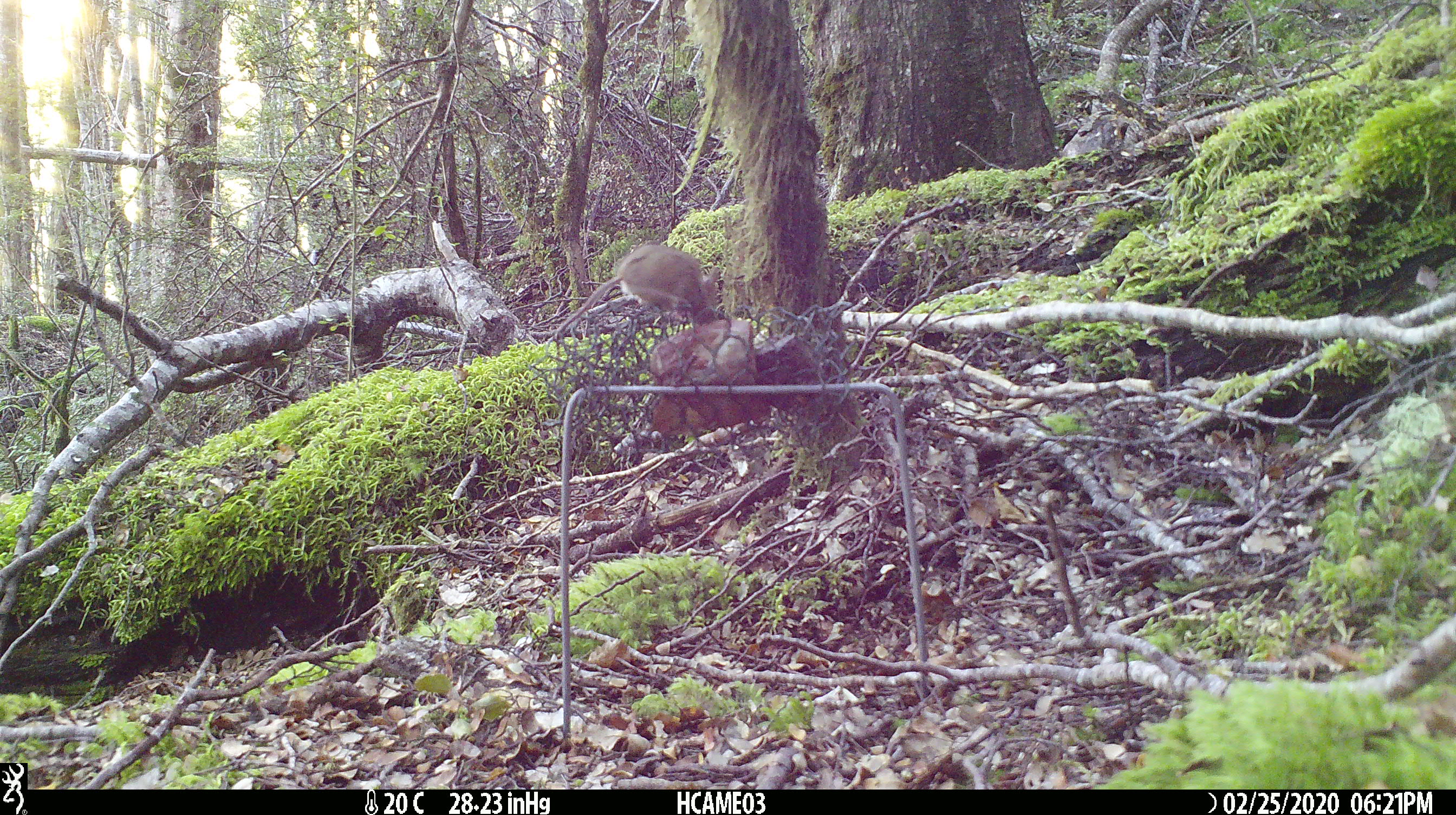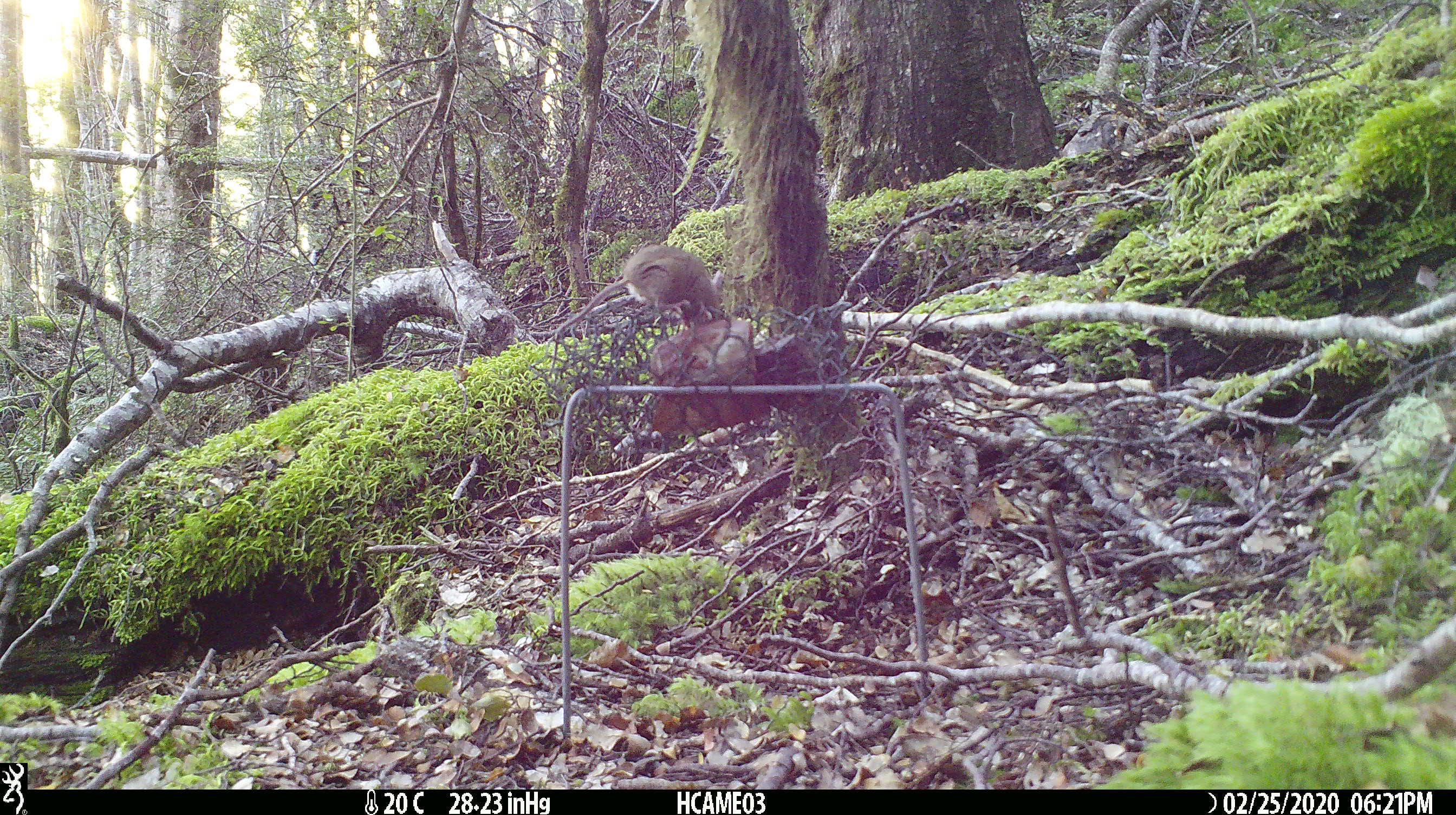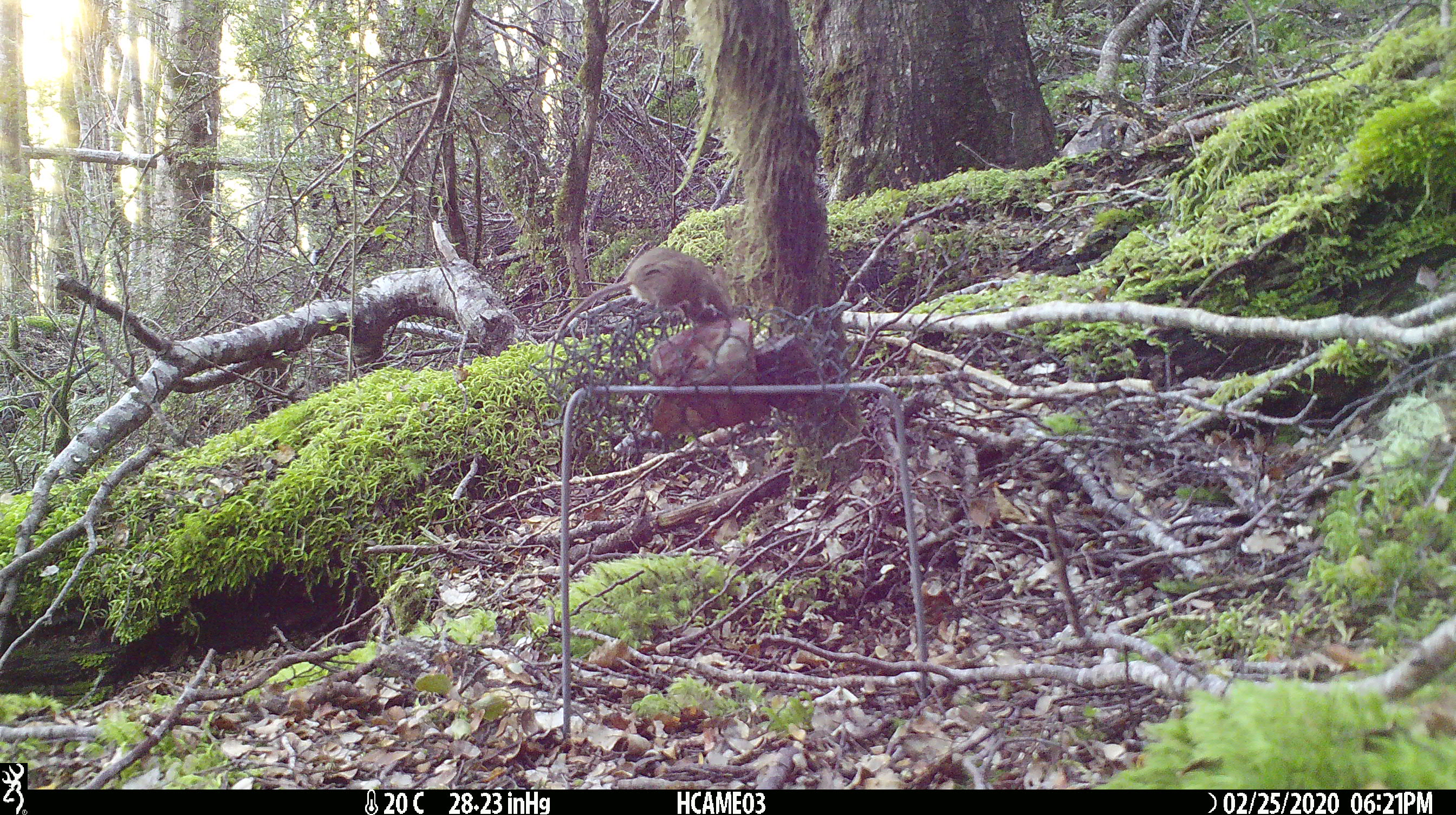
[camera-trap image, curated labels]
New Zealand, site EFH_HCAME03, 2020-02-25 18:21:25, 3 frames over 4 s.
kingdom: Animalia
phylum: Chordata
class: Mammalia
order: Rodentia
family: Muridae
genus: Mus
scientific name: Mus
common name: mouse